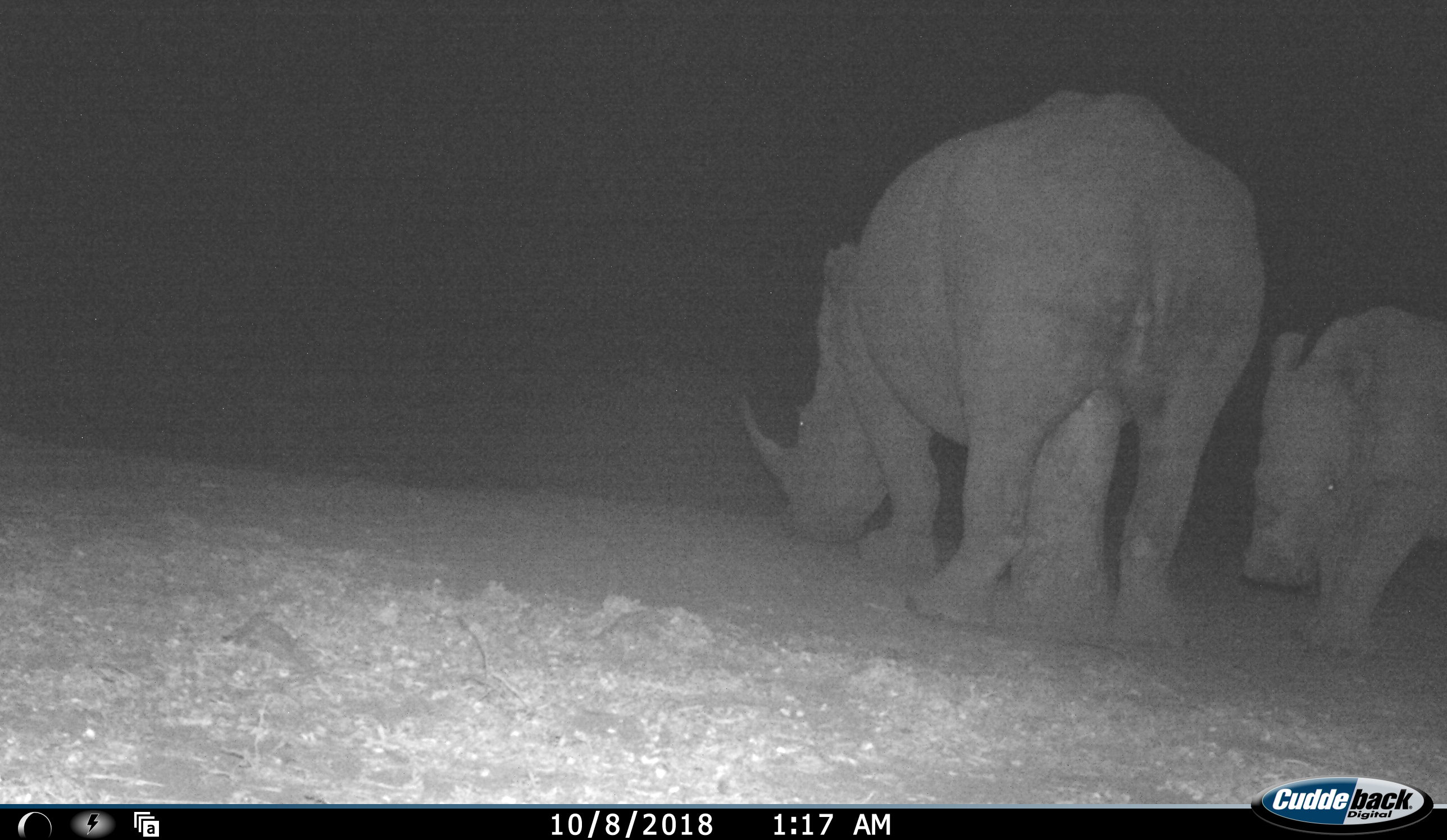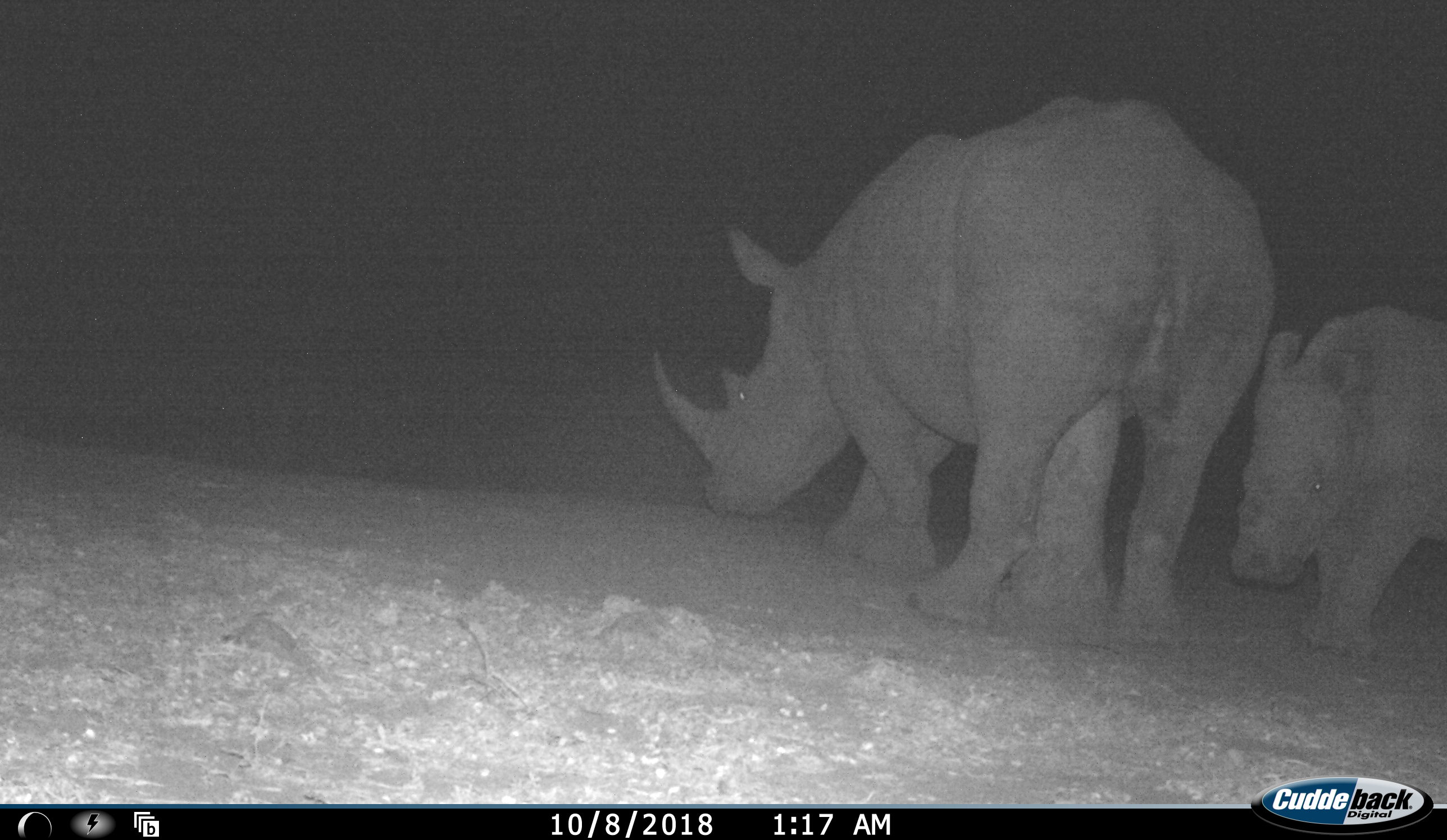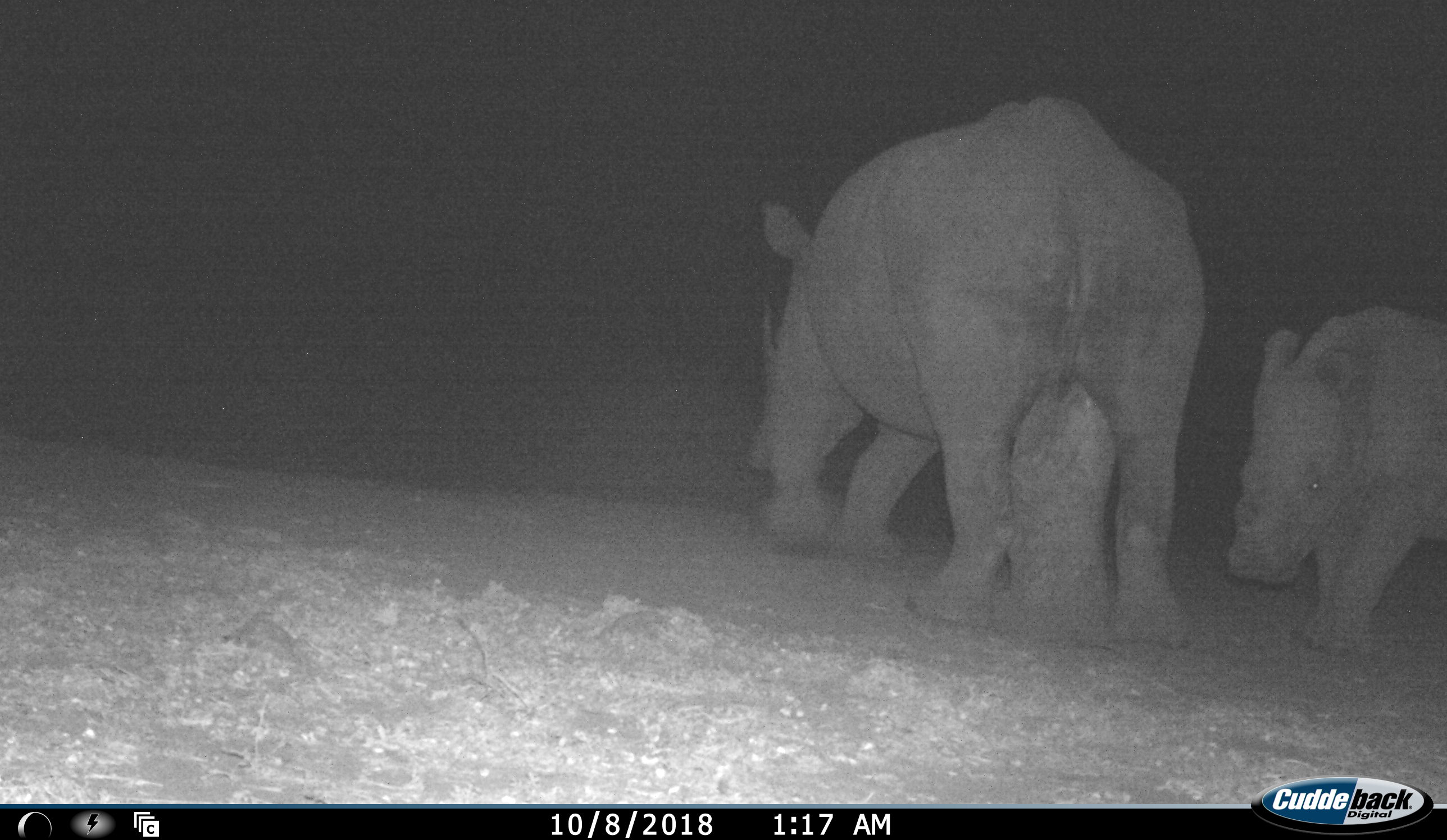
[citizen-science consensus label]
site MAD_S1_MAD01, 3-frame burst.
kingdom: Animalia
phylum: Chordata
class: Mammalia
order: Perissodactyla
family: Rhinocerotidae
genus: Ceratotherium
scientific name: Ceratotherium simum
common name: white rhinoceros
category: rhinoceroswhite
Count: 2.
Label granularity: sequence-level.